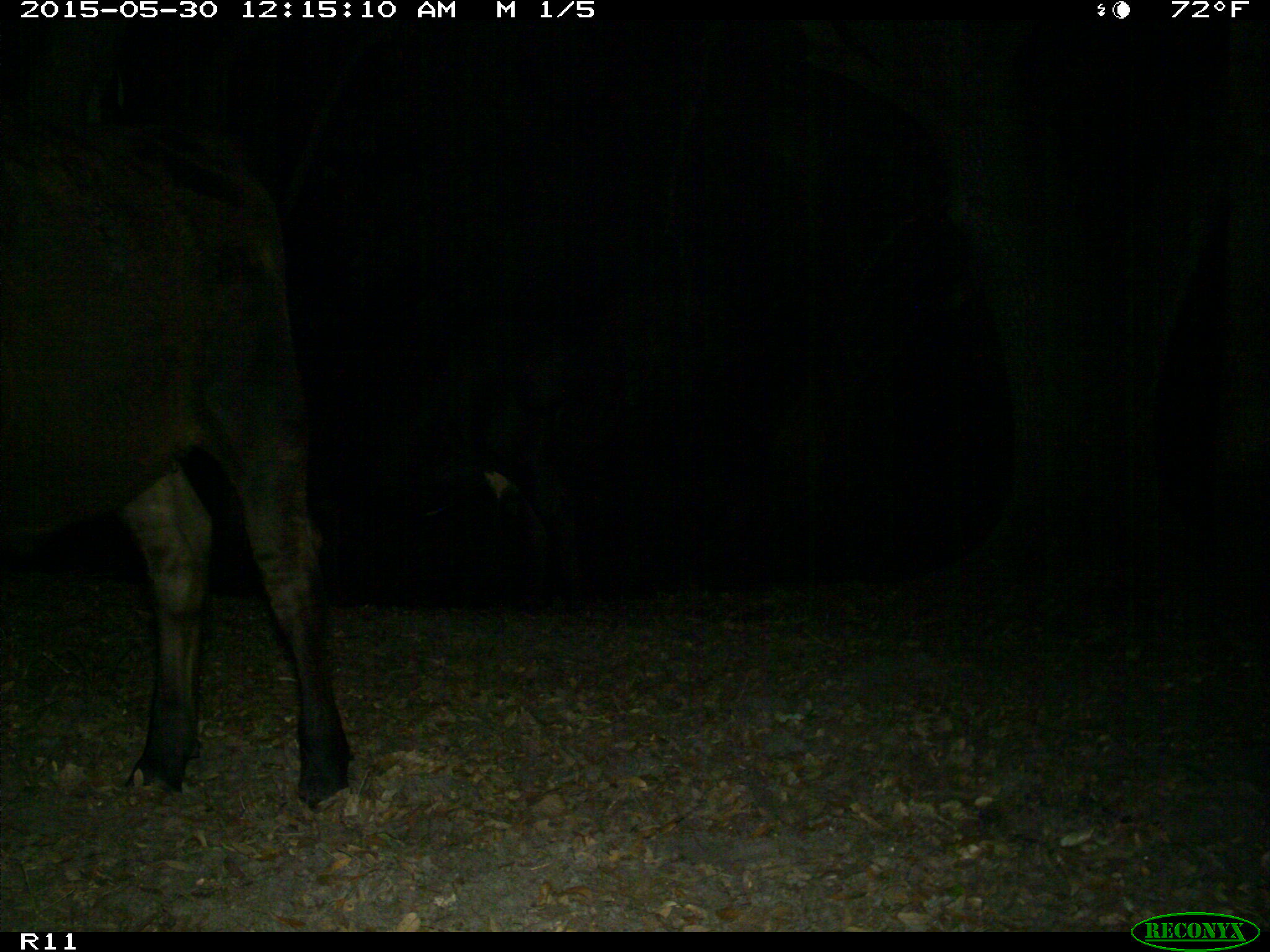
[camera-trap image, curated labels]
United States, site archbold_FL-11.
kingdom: Animalia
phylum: Chordata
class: Mammalia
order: Artiodactyla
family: Bovidae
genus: Bos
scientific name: Bos taurus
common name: domestic cow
Bos taurus (domestic cow).